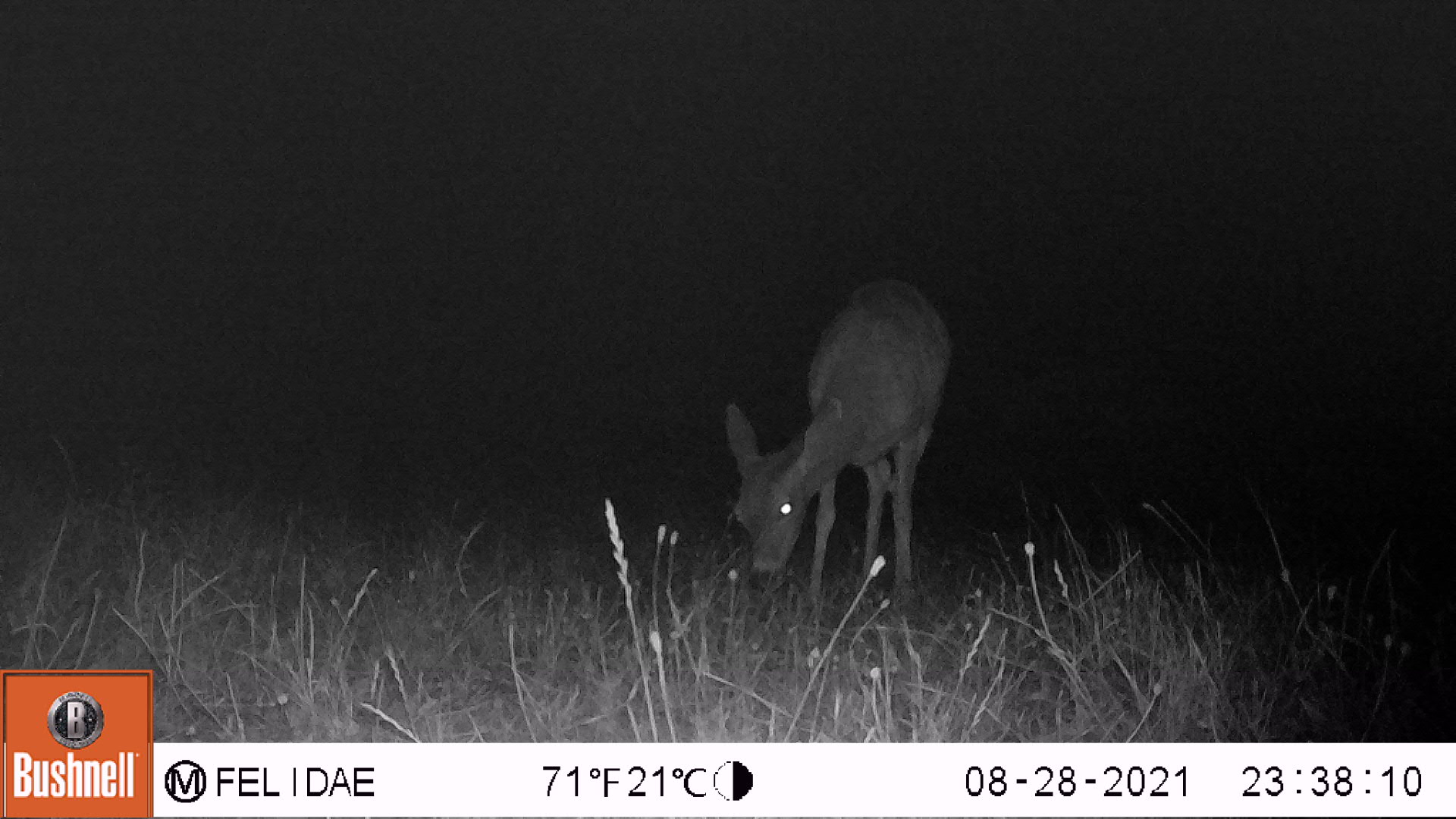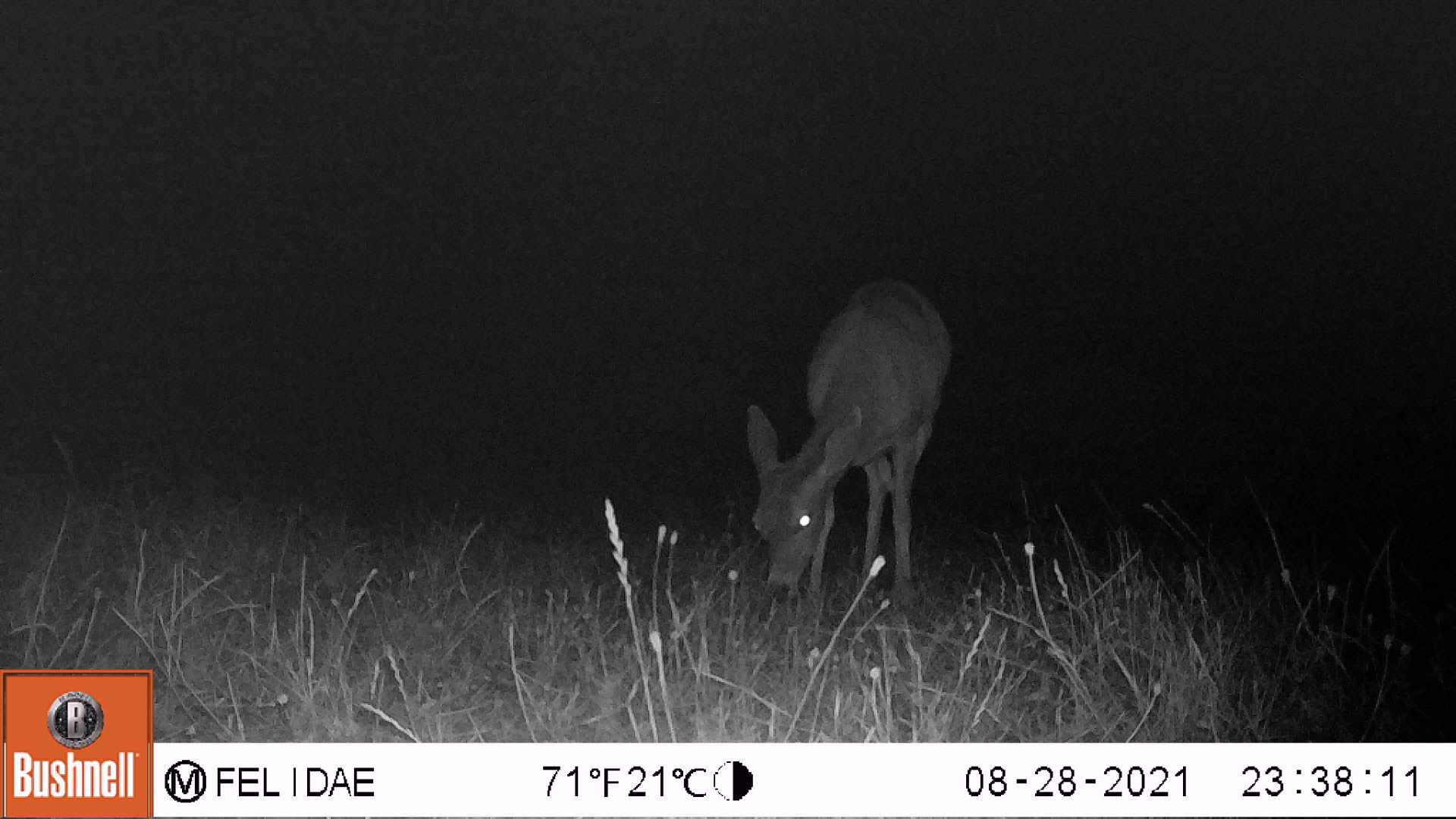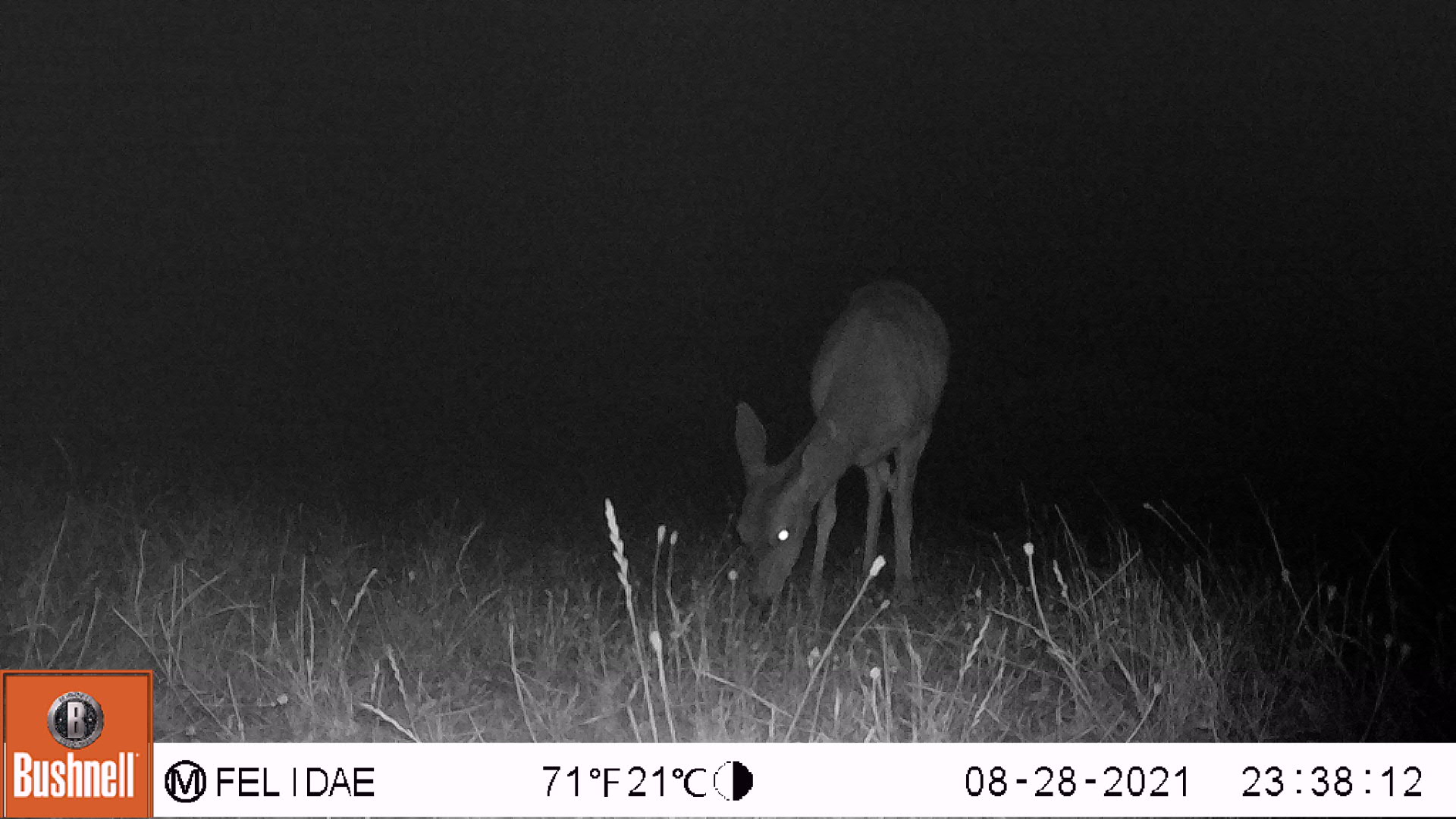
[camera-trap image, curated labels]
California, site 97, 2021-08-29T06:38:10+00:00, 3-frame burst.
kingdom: Animalia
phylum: Chordata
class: Mammalia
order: Artiodactyla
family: Cervidae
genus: Odocoileus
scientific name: Odocoileus hemionus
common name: mule deer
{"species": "mule deer (Odocoileus hemionus)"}